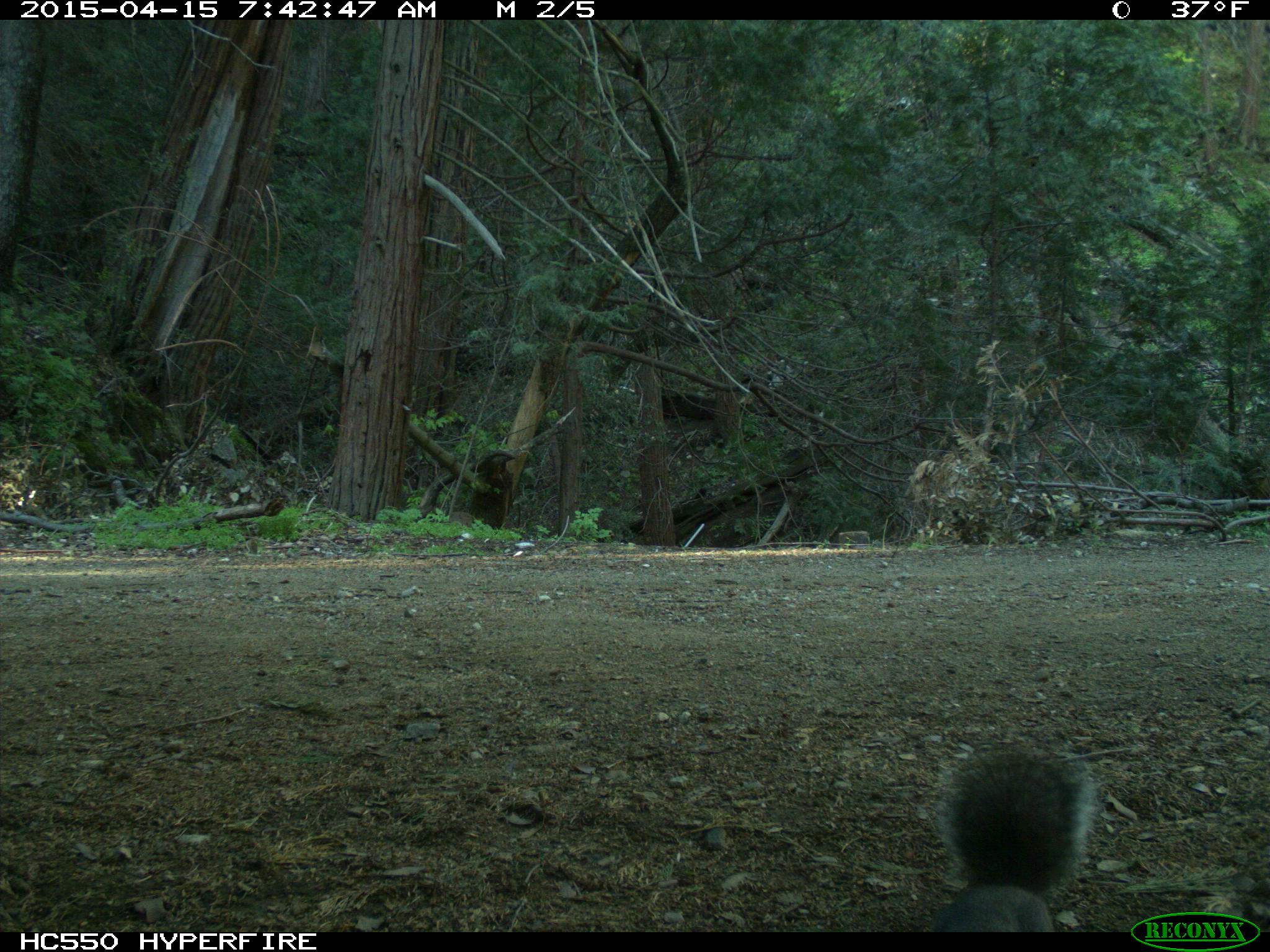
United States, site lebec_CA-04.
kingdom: Animalia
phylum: Chordata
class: Mammalia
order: Rodentia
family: Sciuridae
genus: Sciurus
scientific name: Sciurus carolinensis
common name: eastern gray squirrel